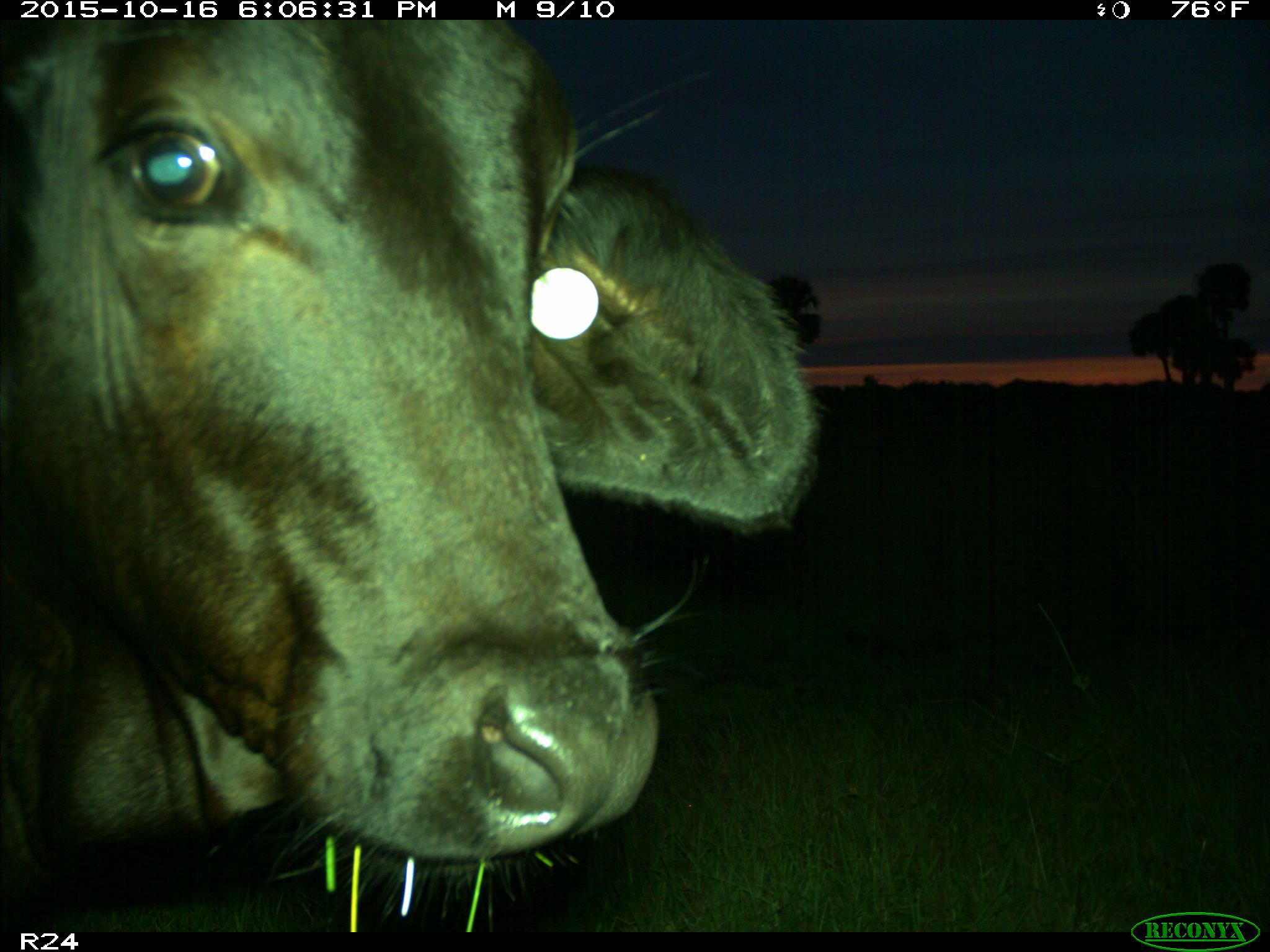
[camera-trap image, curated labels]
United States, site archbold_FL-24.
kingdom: Animalia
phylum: Chordata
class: Mammalia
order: Artiodactyla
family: Bovidae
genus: Bos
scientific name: Bos taurus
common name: domestic cow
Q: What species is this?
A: Bos taurus (domestic cow).